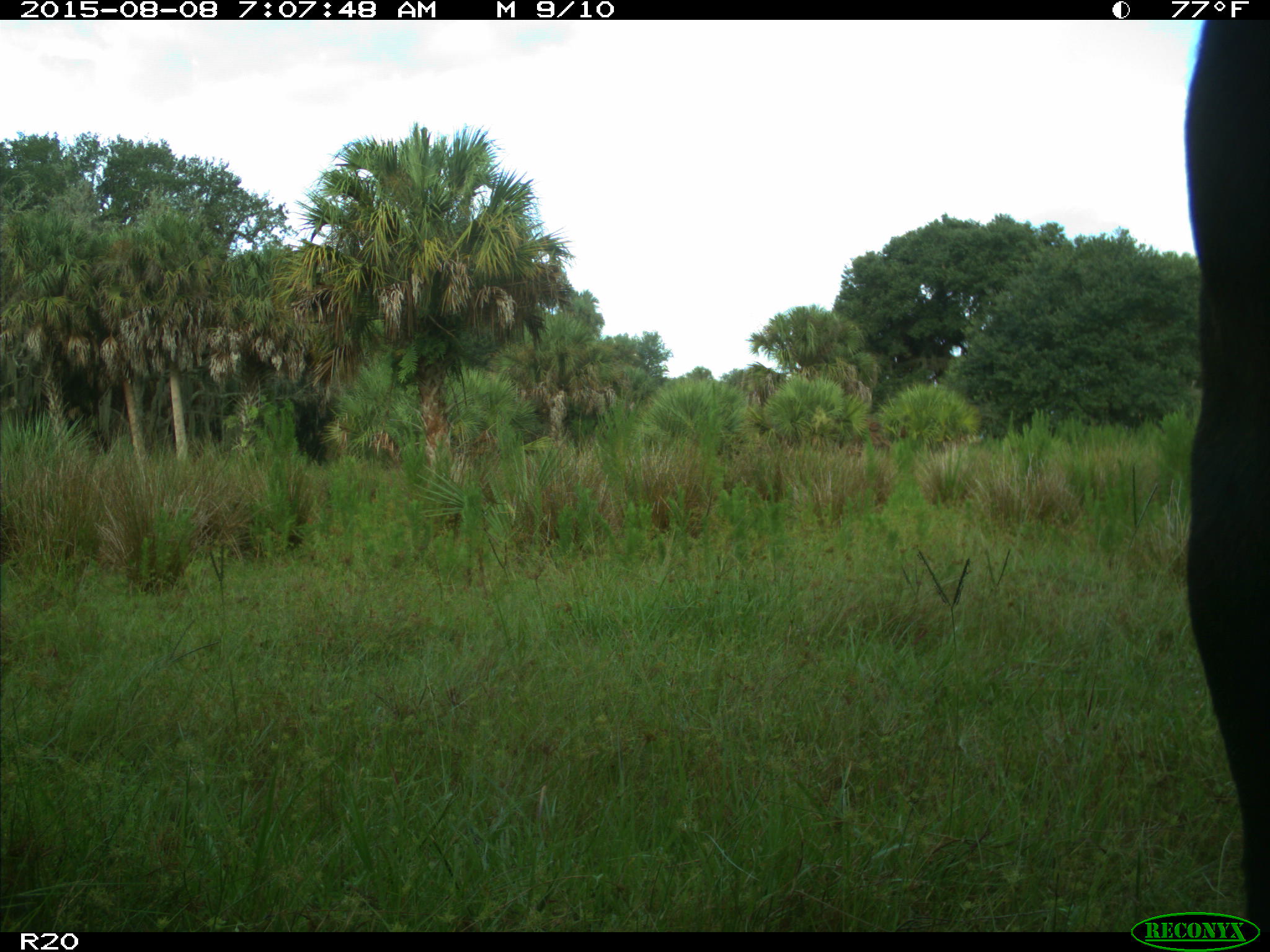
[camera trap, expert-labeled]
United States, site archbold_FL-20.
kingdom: Animalia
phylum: Chordata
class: Mammalia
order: Artiodactyla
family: Bovidae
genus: Bos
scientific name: Bos taurus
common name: domestic cow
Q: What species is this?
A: Bos taurus (domestic cow).